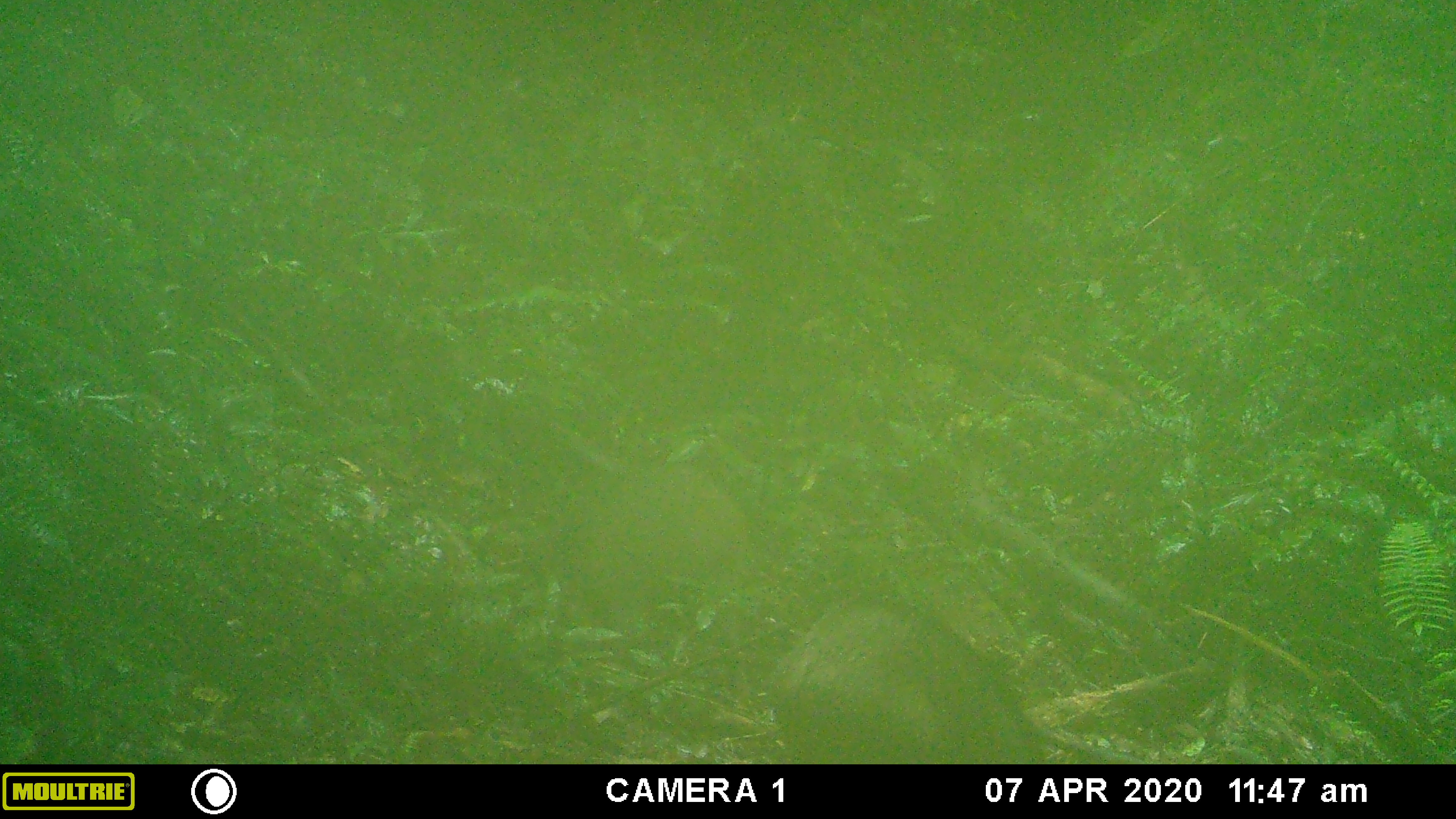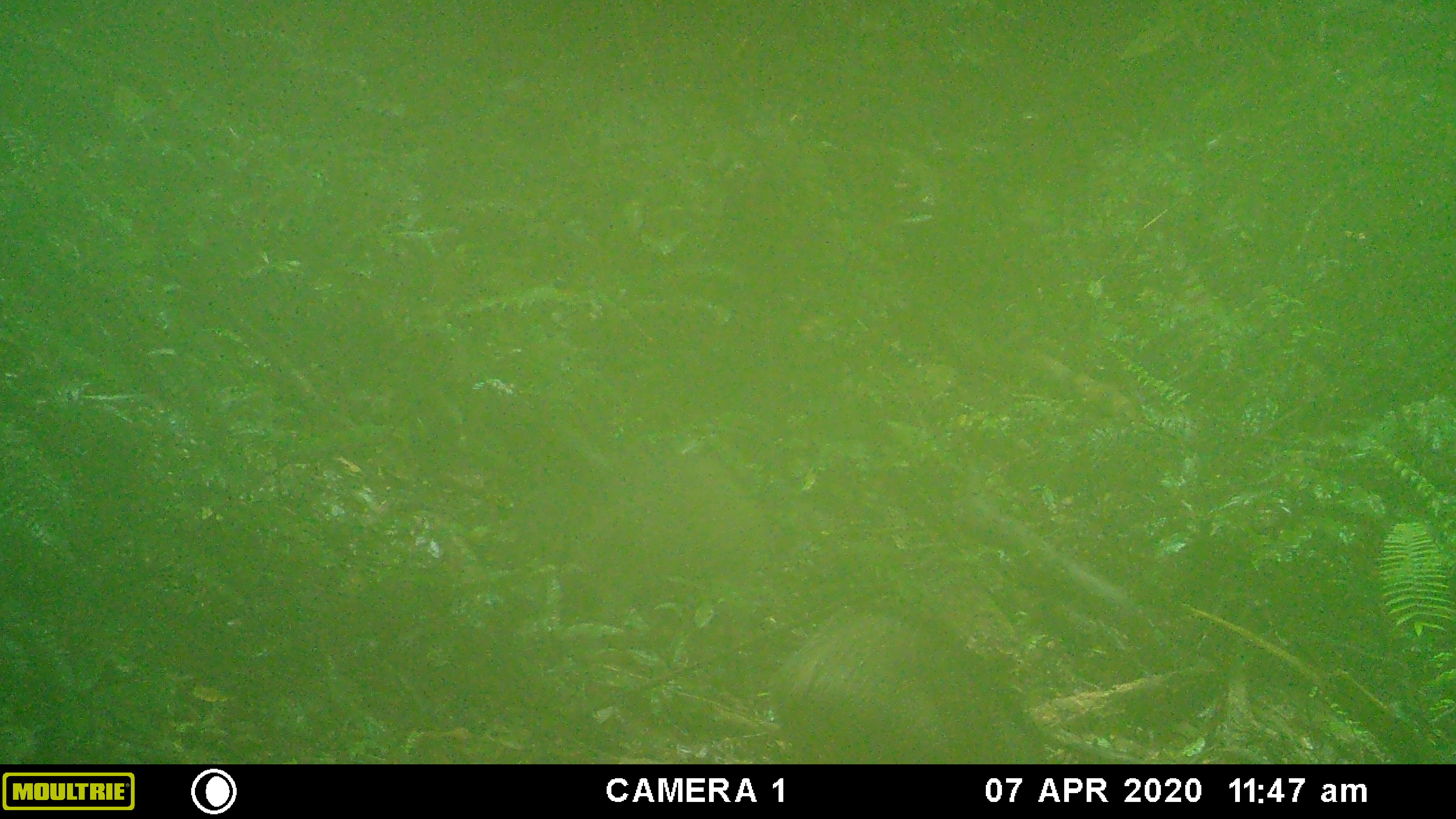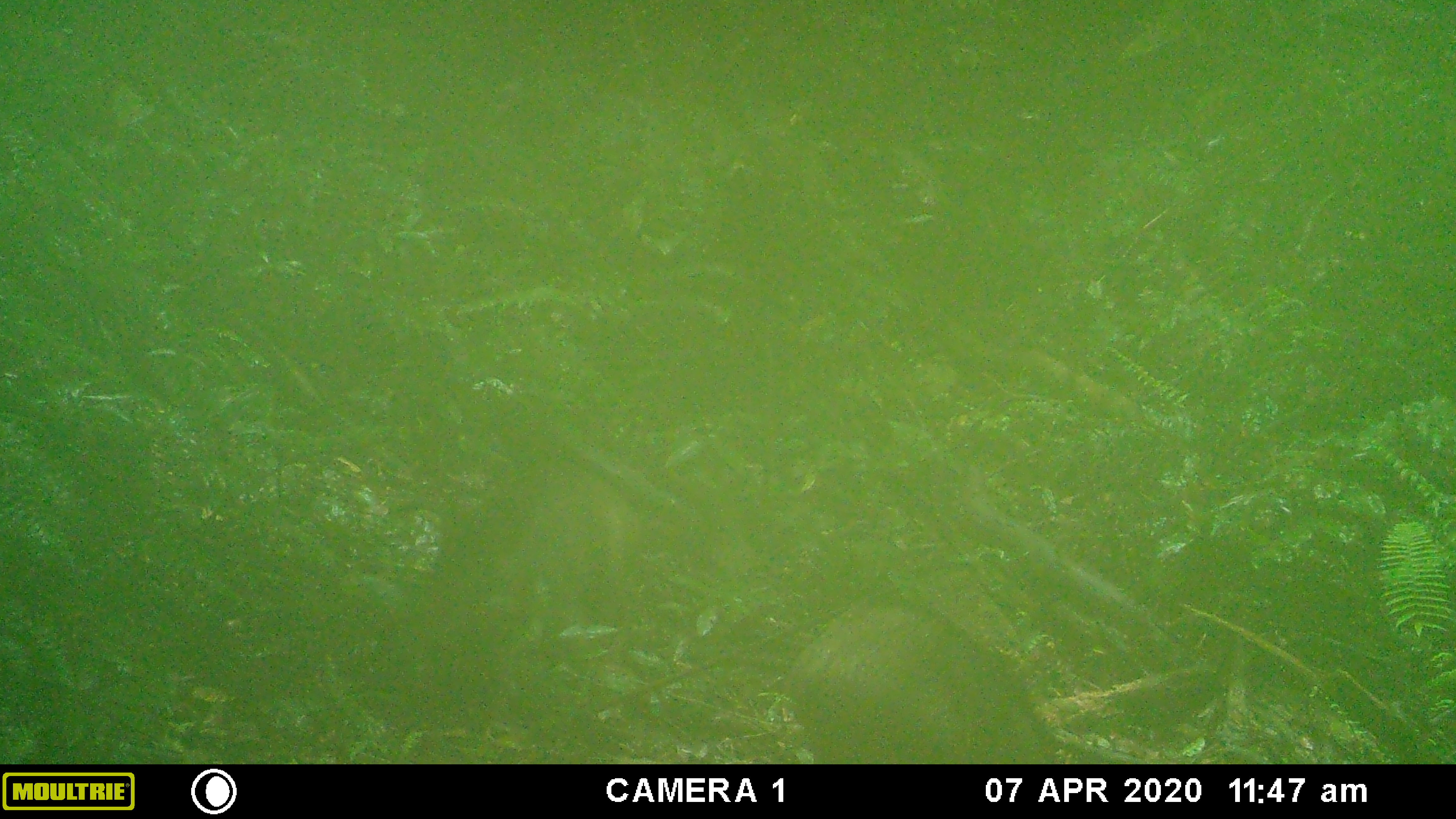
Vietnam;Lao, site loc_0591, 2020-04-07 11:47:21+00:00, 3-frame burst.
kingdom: Animalia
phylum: Chordata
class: Mammalia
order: Artiodactyla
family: Suidae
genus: Sus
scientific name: Sus scrofa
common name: eurasian wild pig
Eurasian wild pig (Sus scrofa). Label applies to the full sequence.